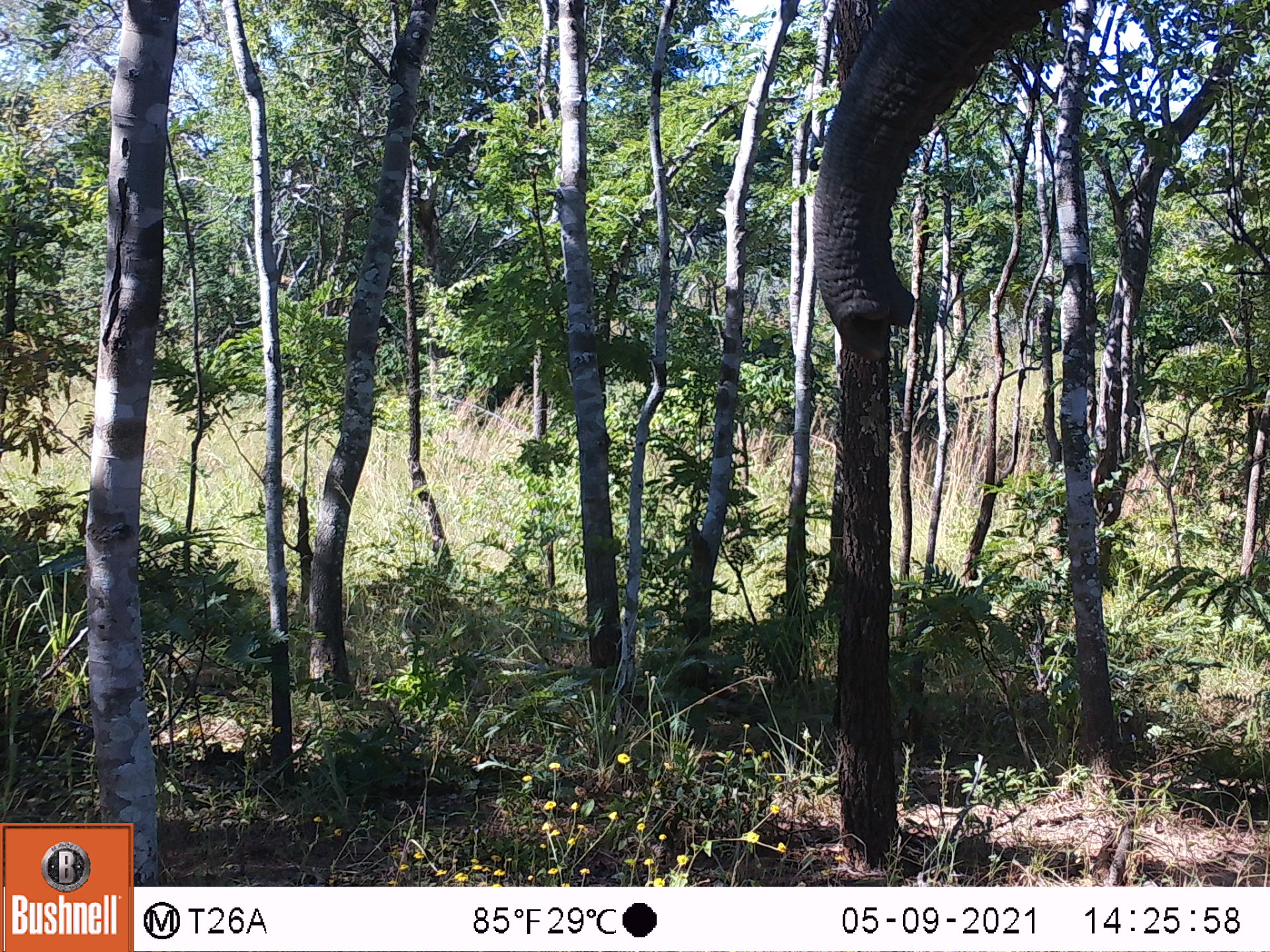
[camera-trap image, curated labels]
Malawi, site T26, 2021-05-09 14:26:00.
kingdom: Animalia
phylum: Chordata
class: Mammalia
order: Proboscidea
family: Elephantidae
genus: Loxodonta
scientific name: Loxodonta africana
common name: african savanna elephant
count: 1